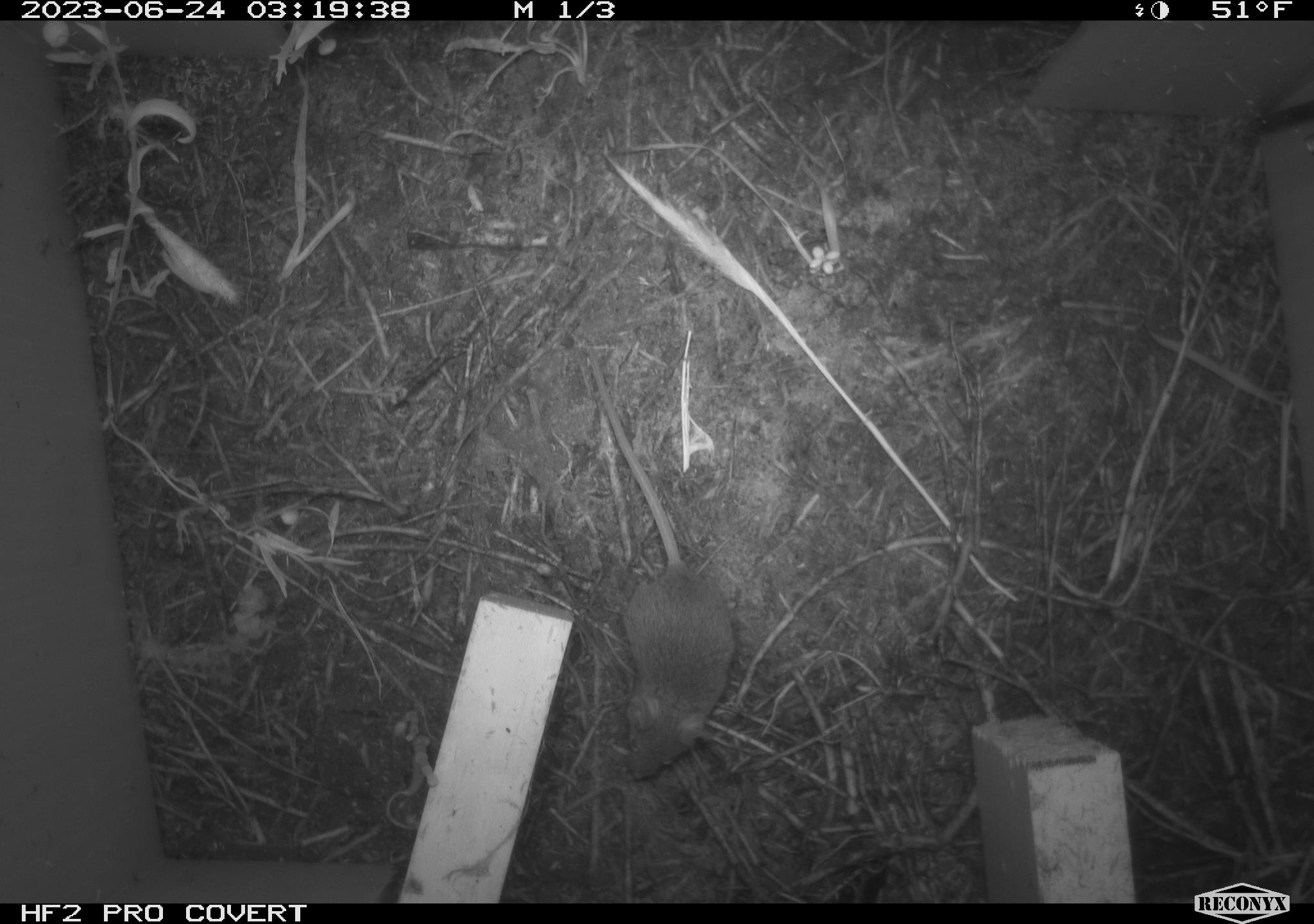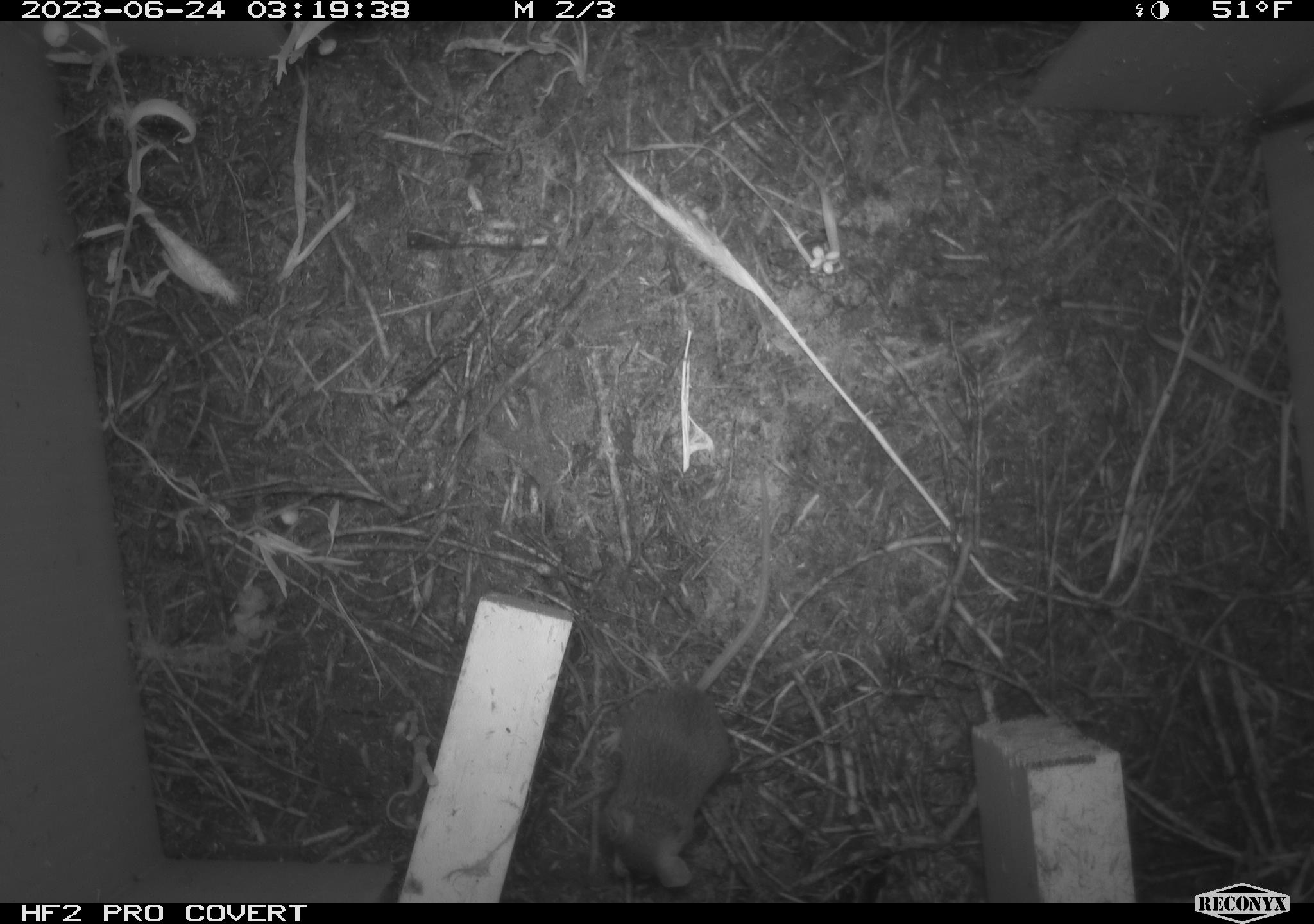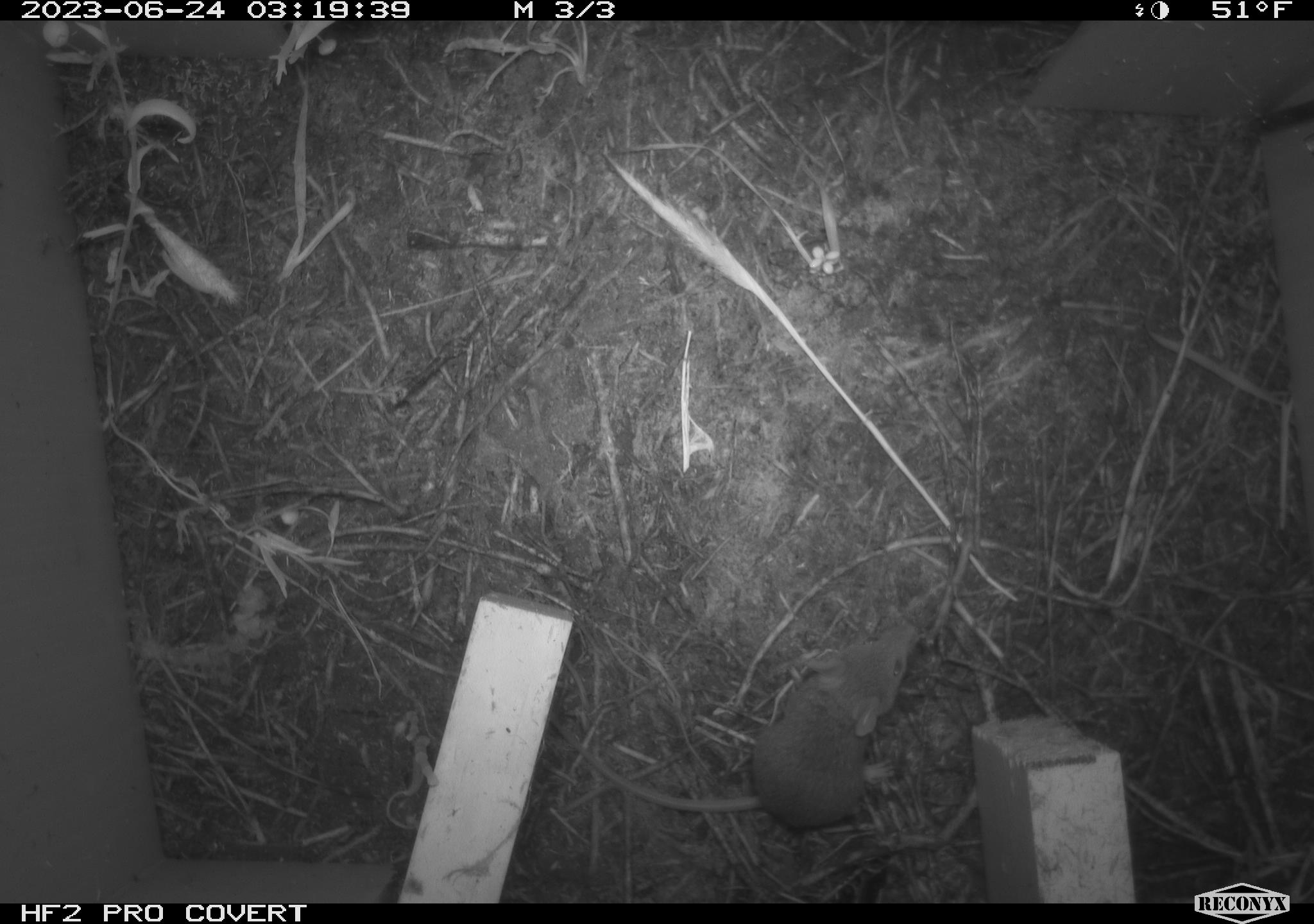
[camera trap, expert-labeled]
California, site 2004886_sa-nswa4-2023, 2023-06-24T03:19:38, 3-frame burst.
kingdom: Animalia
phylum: Chordata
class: Mammalia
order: Rodentia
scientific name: Rodentia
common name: mouse species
Mouse species (Rodentia).